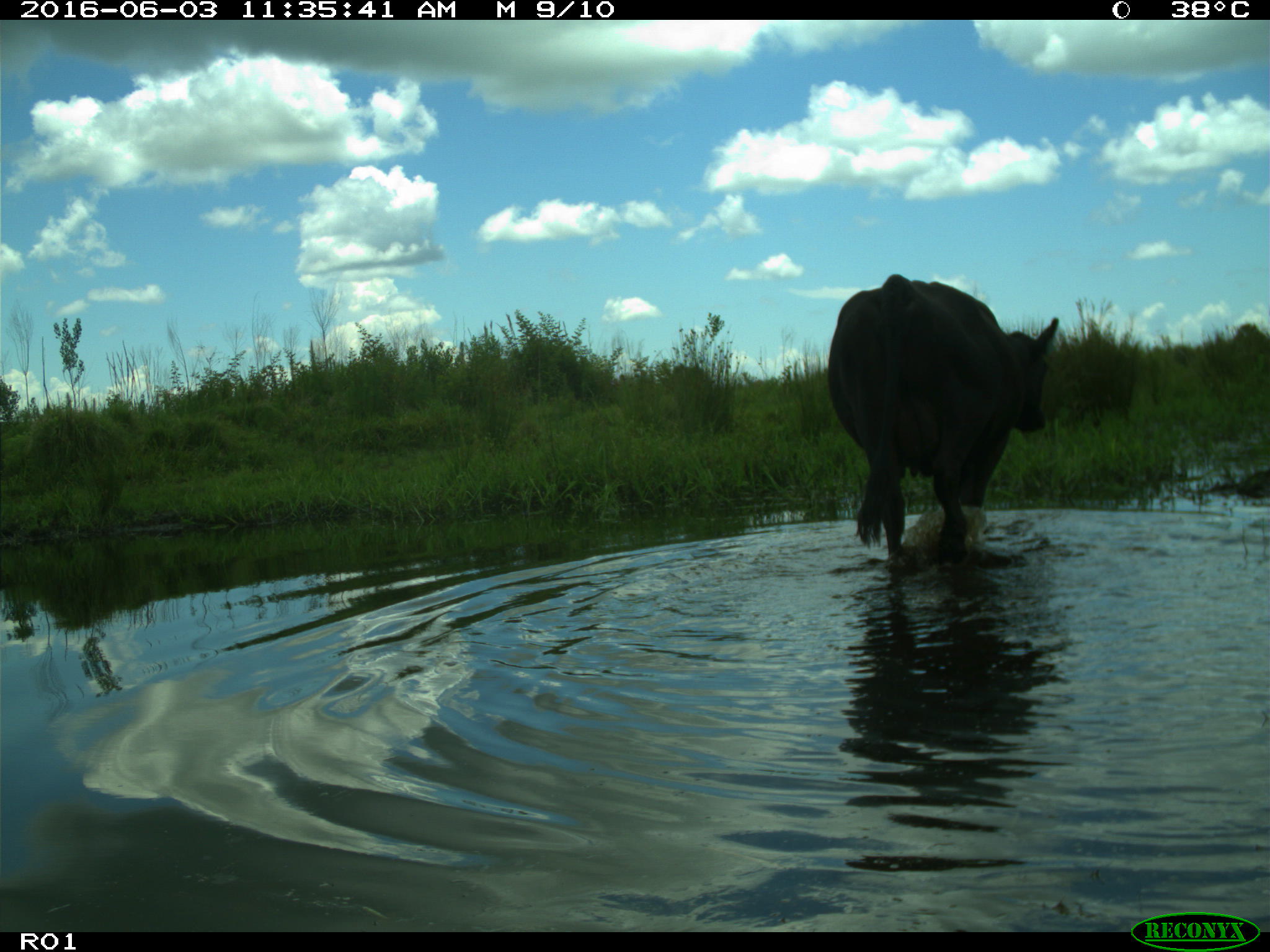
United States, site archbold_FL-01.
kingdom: Animalia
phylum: Chordata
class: Mammalia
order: Artiodactyla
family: Bovidae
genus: Bos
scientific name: Bos taurus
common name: domestic cow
Bos taurus (domestic cow).